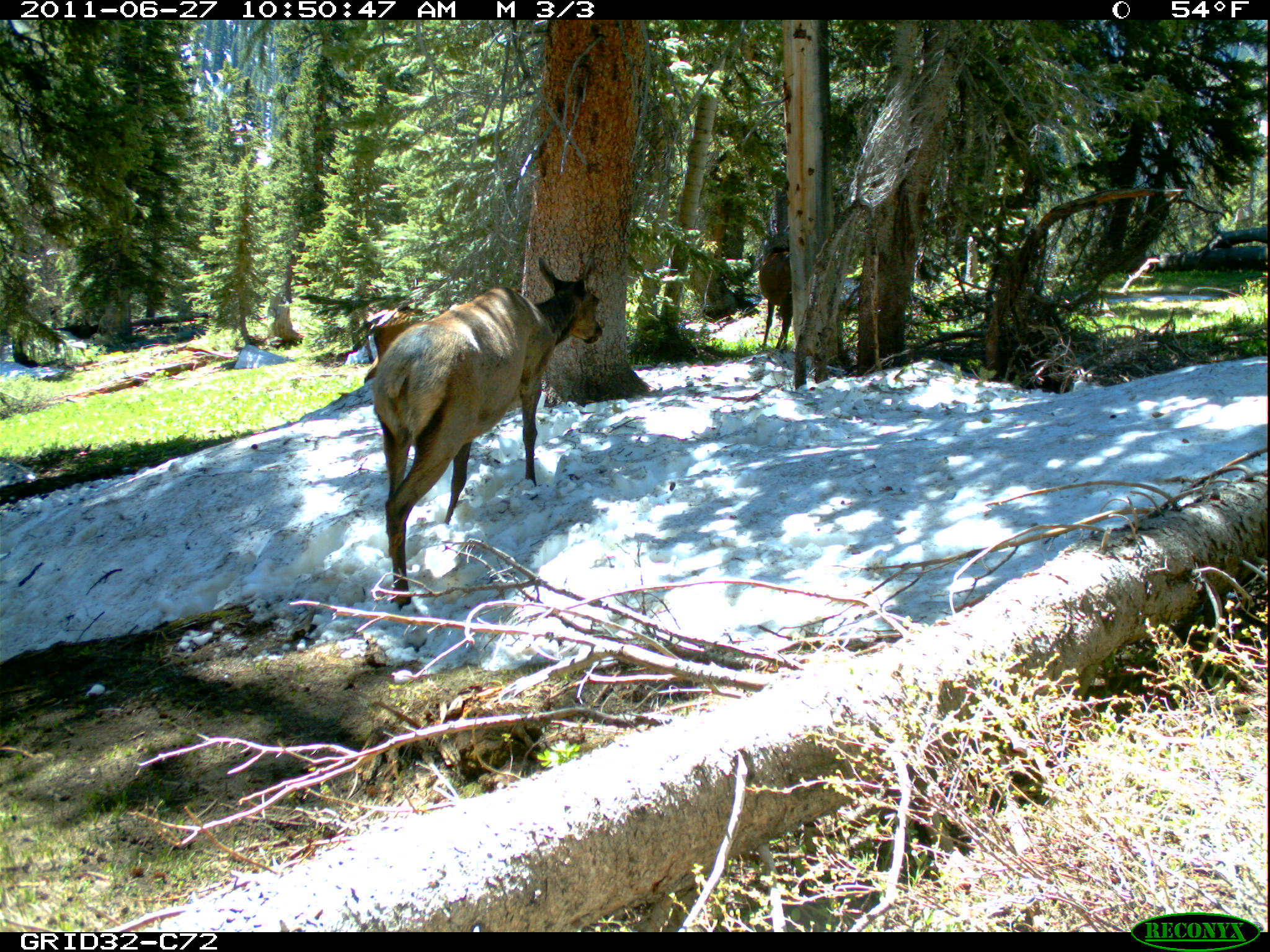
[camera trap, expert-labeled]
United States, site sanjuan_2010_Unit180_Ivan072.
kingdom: Animalia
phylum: Chordata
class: Mammalia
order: Artiodactyla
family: Cervidae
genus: Cervus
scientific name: Cervus elaphus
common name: red deer